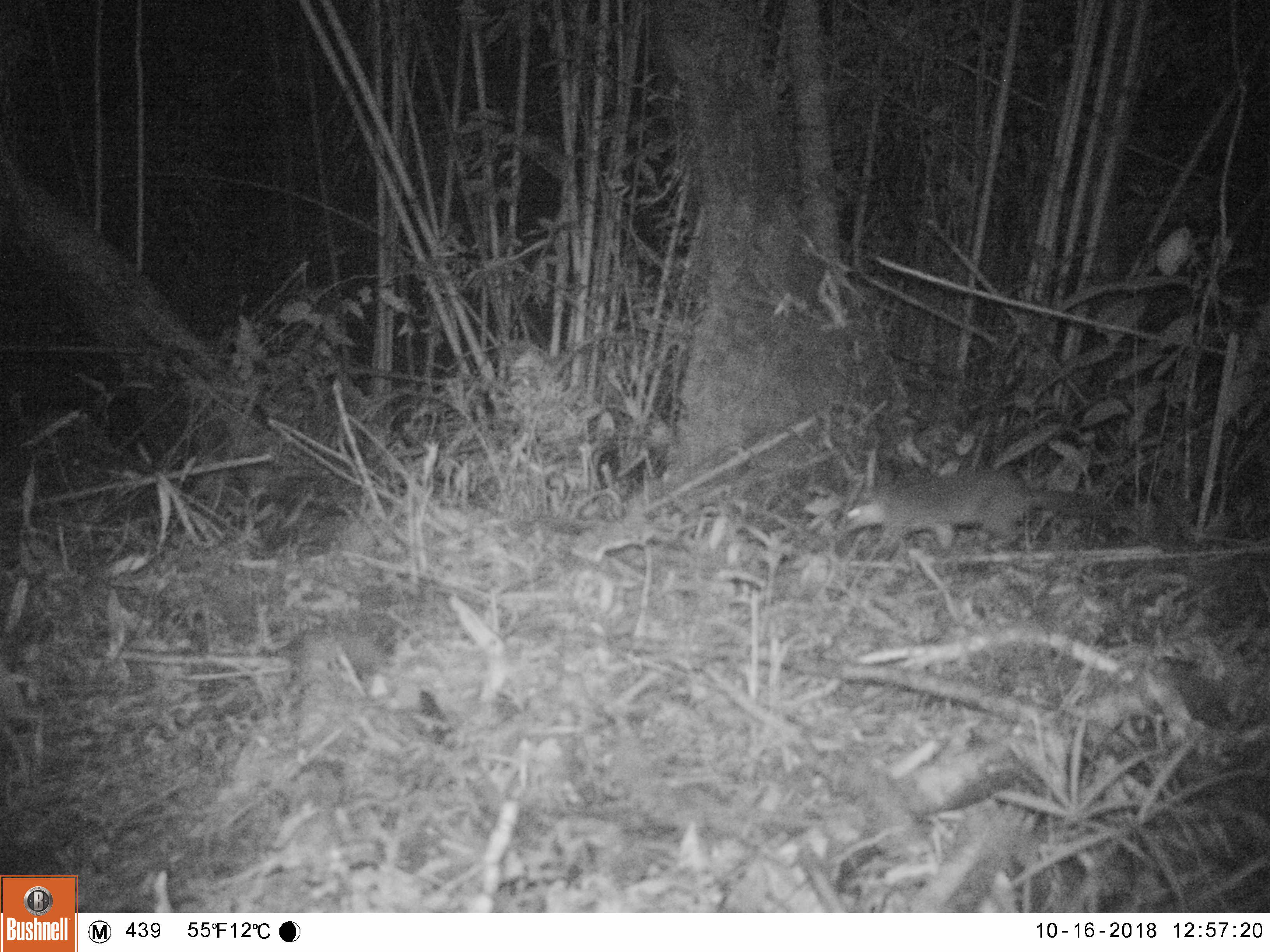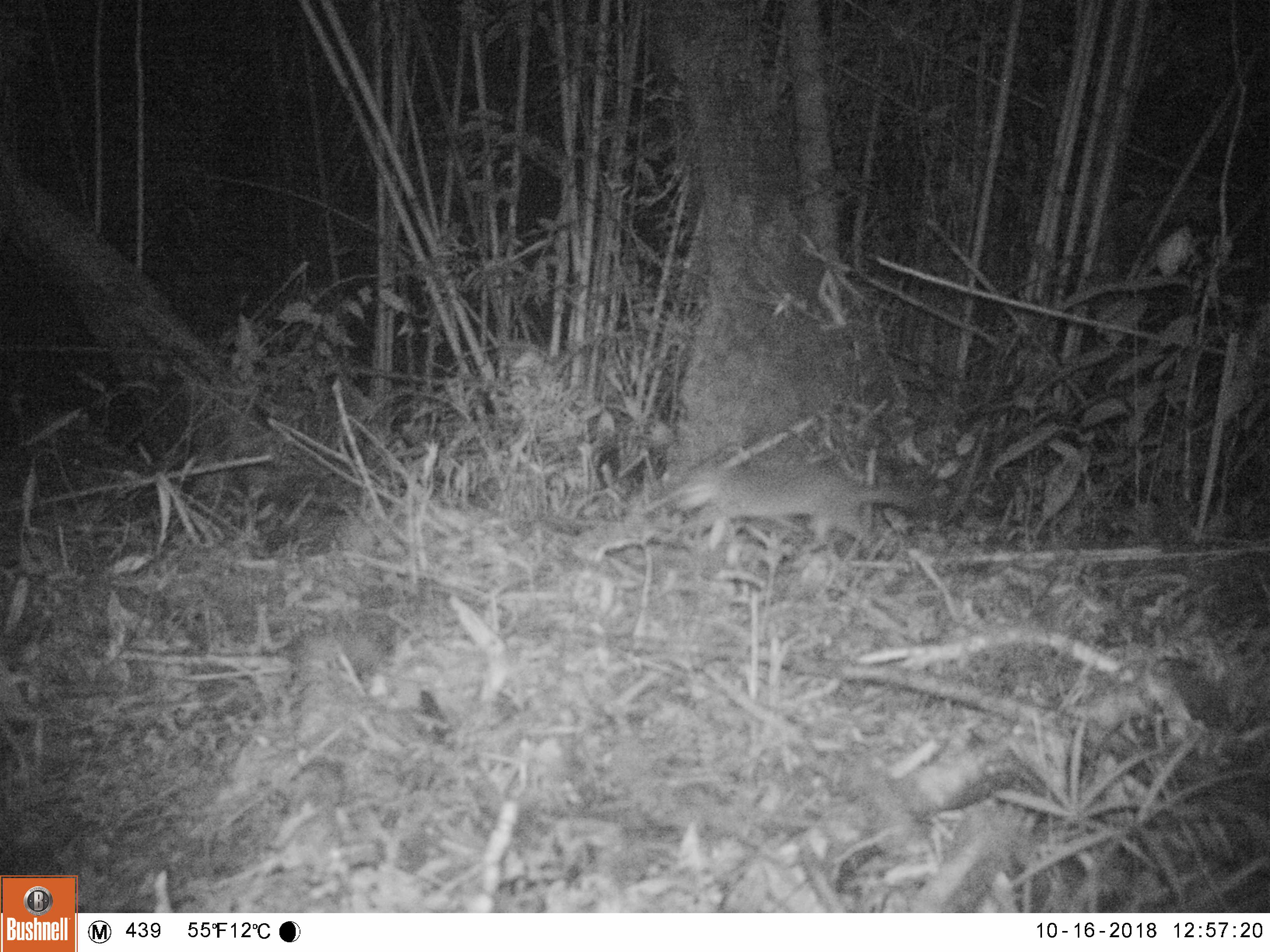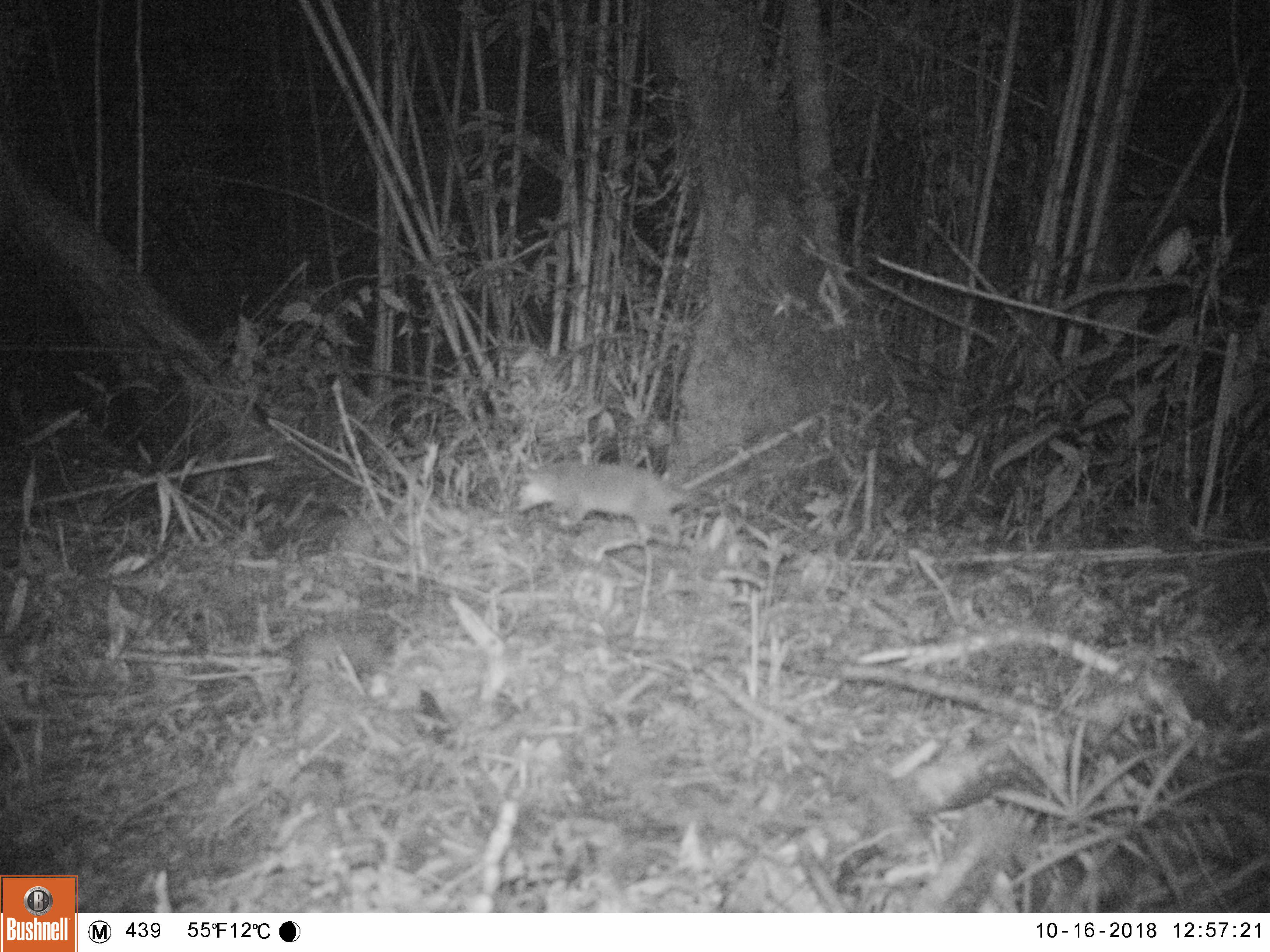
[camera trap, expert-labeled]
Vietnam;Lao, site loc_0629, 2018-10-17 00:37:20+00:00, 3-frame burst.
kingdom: Animalia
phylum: Chordata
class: Mammalia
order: Carnivora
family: Mustelidae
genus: Melogale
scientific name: Melogale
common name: ferret badger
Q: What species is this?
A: Ferret badger (Melogale).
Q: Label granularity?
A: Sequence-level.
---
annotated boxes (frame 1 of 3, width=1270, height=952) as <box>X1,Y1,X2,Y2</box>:
ferret badger: <box>842,466,1127,561</box>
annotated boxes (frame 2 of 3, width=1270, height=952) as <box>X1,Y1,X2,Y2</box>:
ferret badger: <box>674,458,936,561</box>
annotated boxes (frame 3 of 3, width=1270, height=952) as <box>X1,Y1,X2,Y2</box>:
ferret badger: <box>515,460,742,553</box>